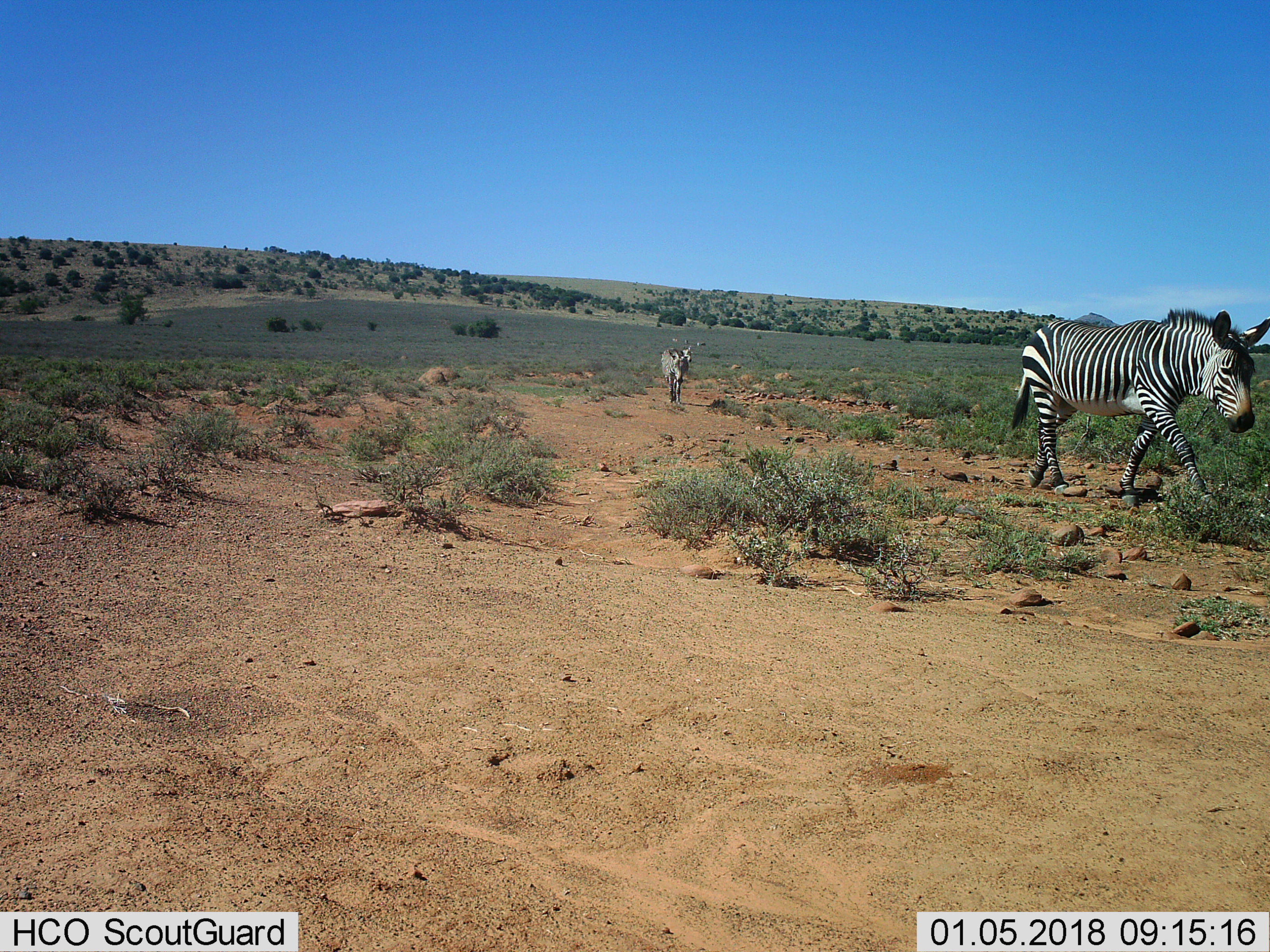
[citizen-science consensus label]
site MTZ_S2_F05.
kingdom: Animalia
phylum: Chordata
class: Mammalia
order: Perissodactyla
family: Equidae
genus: Equus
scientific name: Equus zebra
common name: mountain zebra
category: zebramountain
Zebramountain (mountain zebra) (Equus zebra), count 2. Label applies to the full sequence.